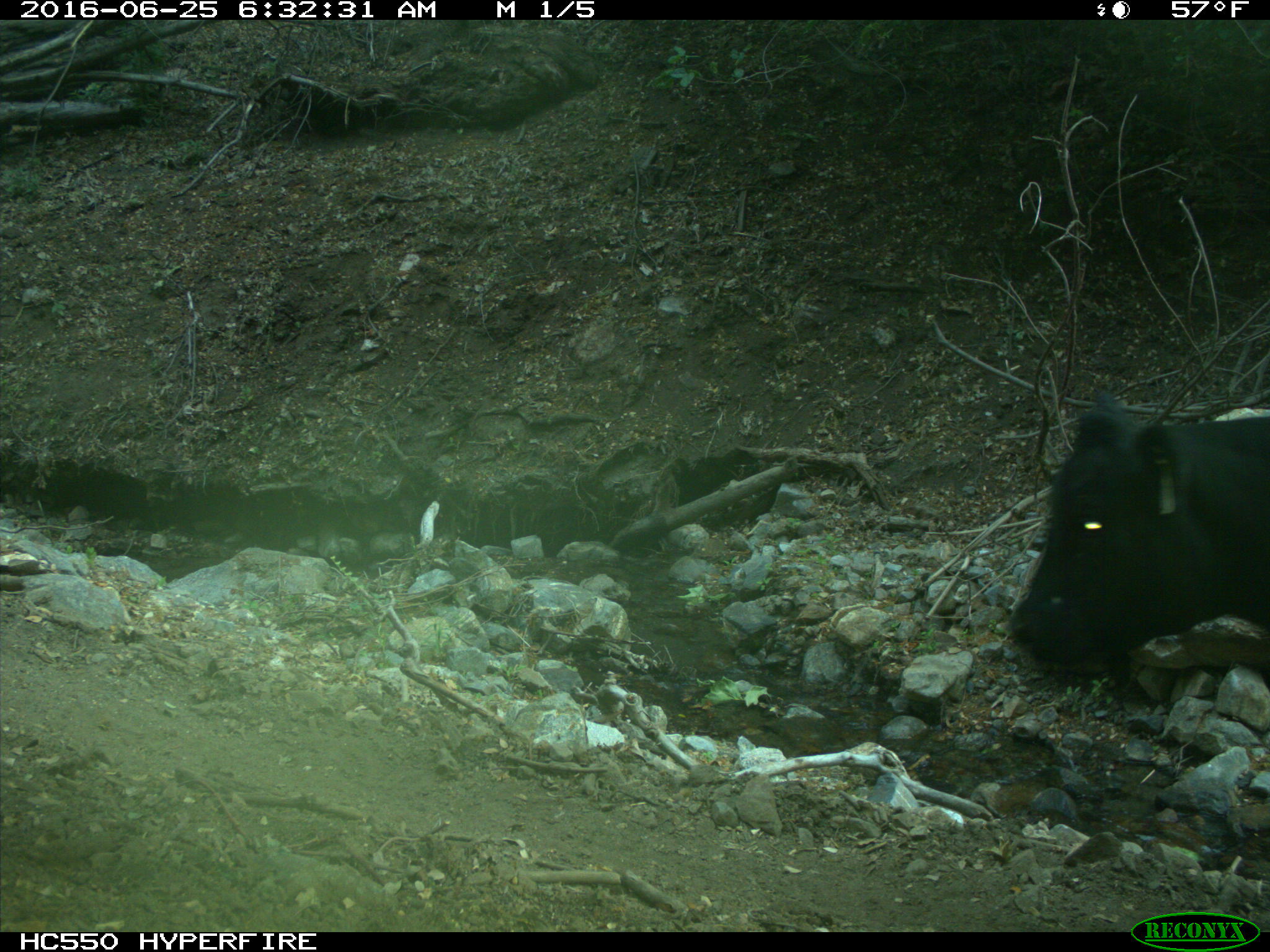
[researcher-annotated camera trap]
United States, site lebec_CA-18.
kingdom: Animalia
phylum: Chordata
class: Mammalia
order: Artiodactyla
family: Bovidae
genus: Bos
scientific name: Bos taurus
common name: domestic cow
Bos taurus (domestic cow).